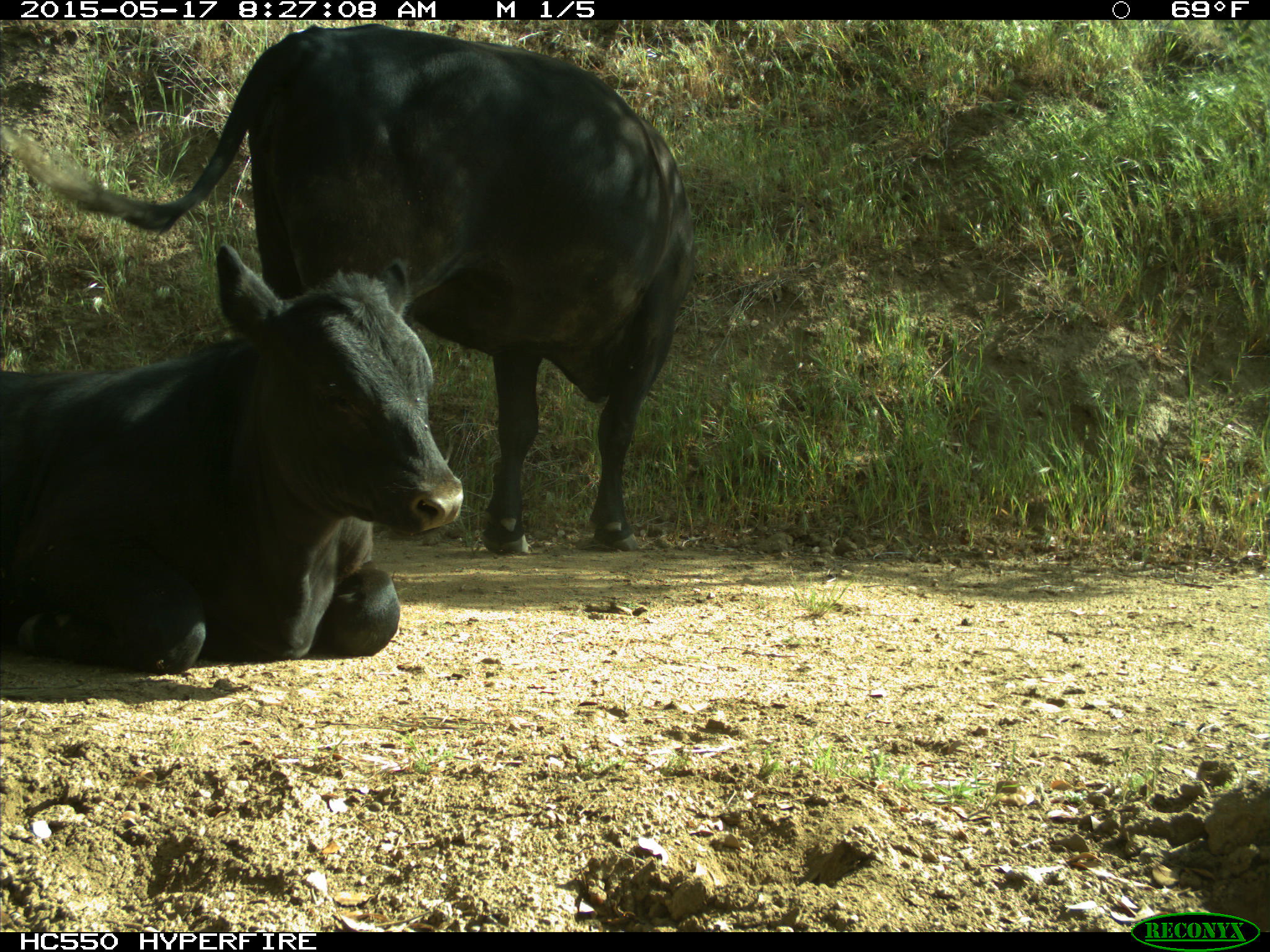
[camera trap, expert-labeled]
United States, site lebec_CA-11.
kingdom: Animalia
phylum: Chordata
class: Mammalia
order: Artiodactyla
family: Bovidae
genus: Bos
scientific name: Bos taurus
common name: domestic cow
Bos taurus (domestic cow).